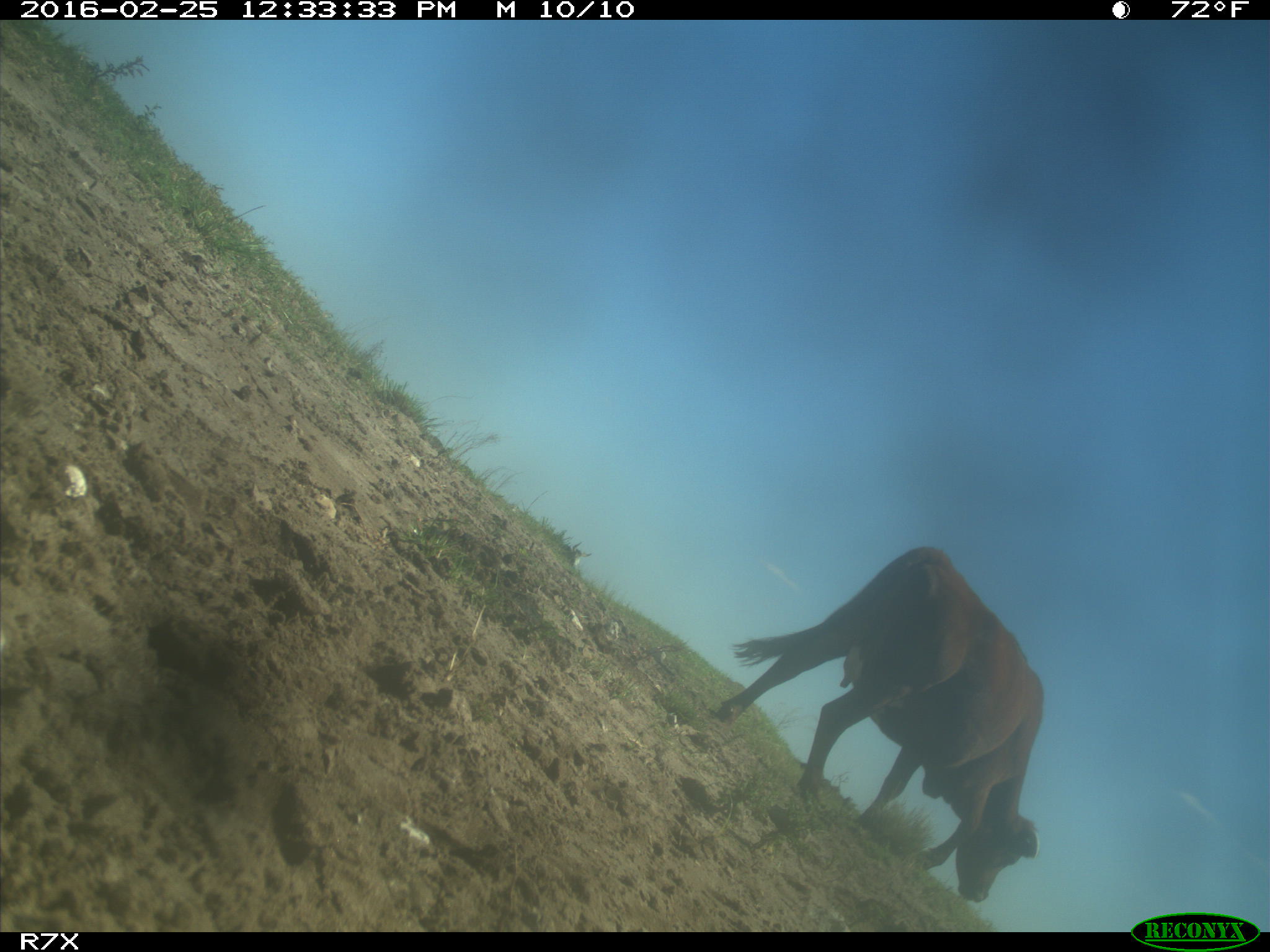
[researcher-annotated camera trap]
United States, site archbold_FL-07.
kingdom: Animalia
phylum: Chordata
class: Mammalia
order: Artiodactyla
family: Bovidae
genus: Bos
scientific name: Bos taurus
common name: domestic cow